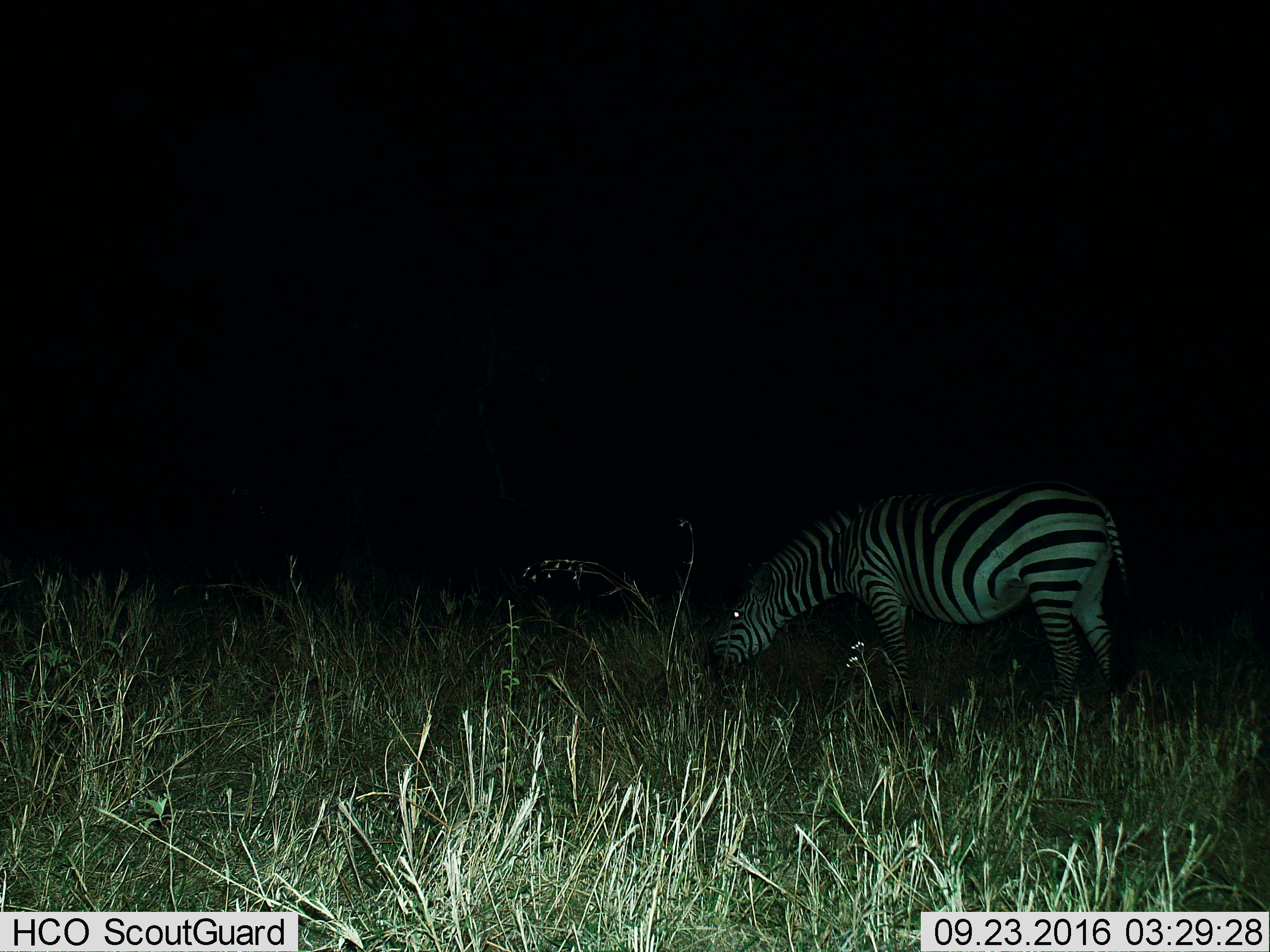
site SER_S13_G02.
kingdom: Animalia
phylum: Chordata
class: Mammalia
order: Perissodactyla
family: Equidae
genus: Equus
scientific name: Equus quagga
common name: plains zebra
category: zebraplains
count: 1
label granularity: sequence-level